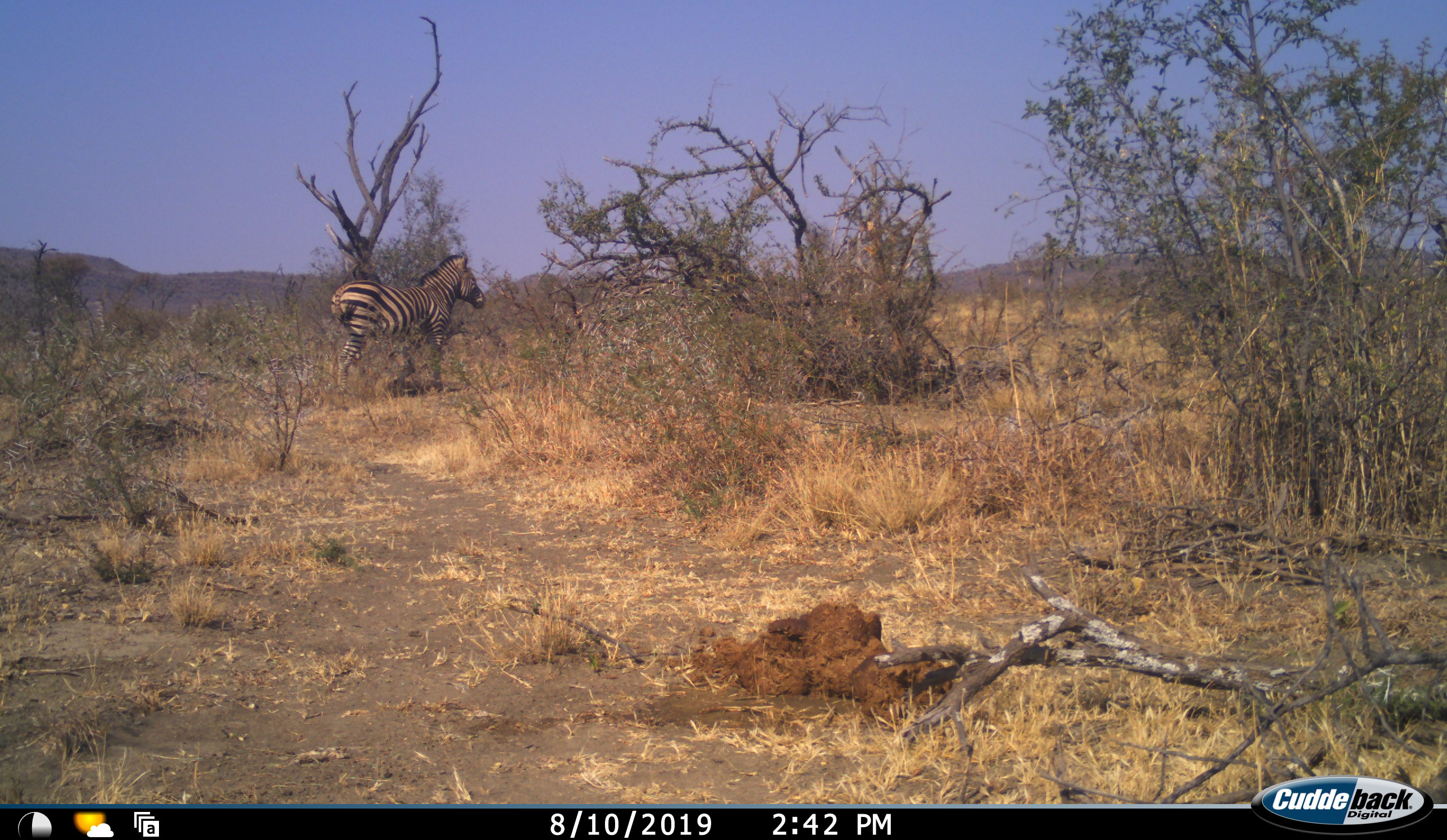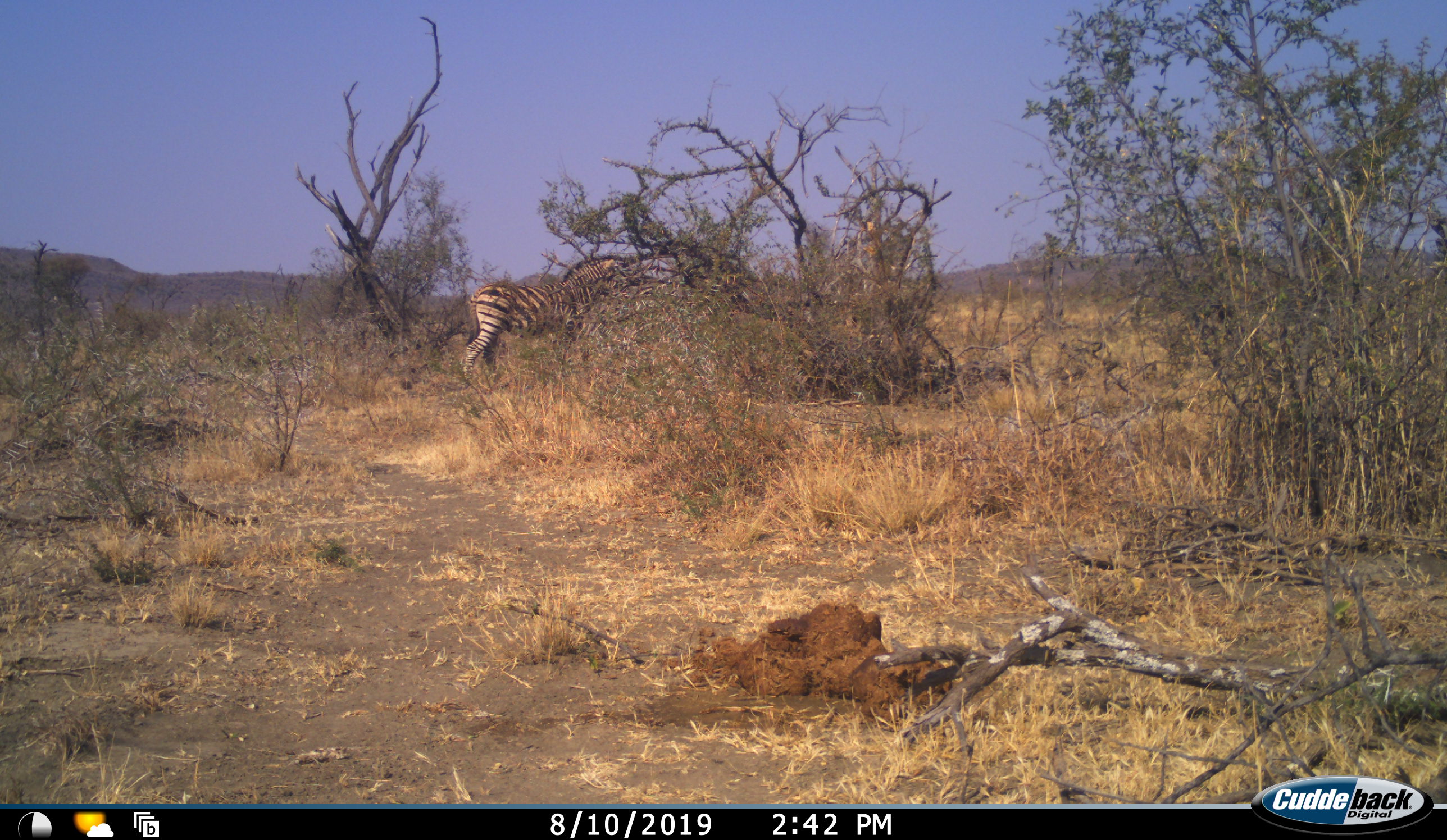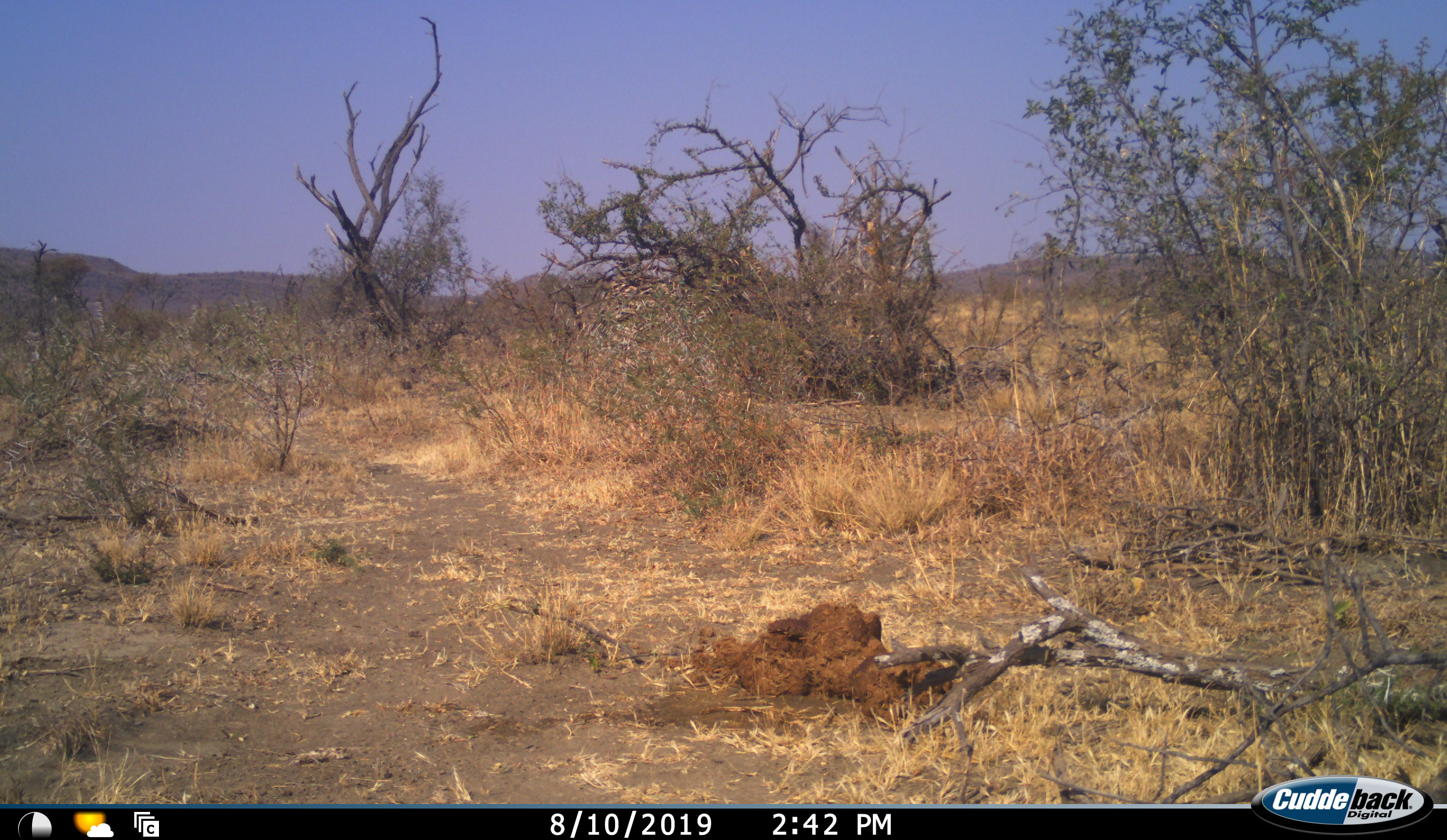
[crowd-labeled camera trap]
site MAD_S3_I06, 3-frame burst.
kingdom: Animalia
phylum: Chordata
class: Mammalia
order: Perissodactyla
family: Equidae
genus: Equus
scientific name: Equus quagga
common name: plains zebra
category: zebraplains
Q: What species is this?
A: Zebraplains (plains zebra) (Equus quagga).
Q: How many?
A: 1.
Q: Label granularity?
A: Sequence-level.